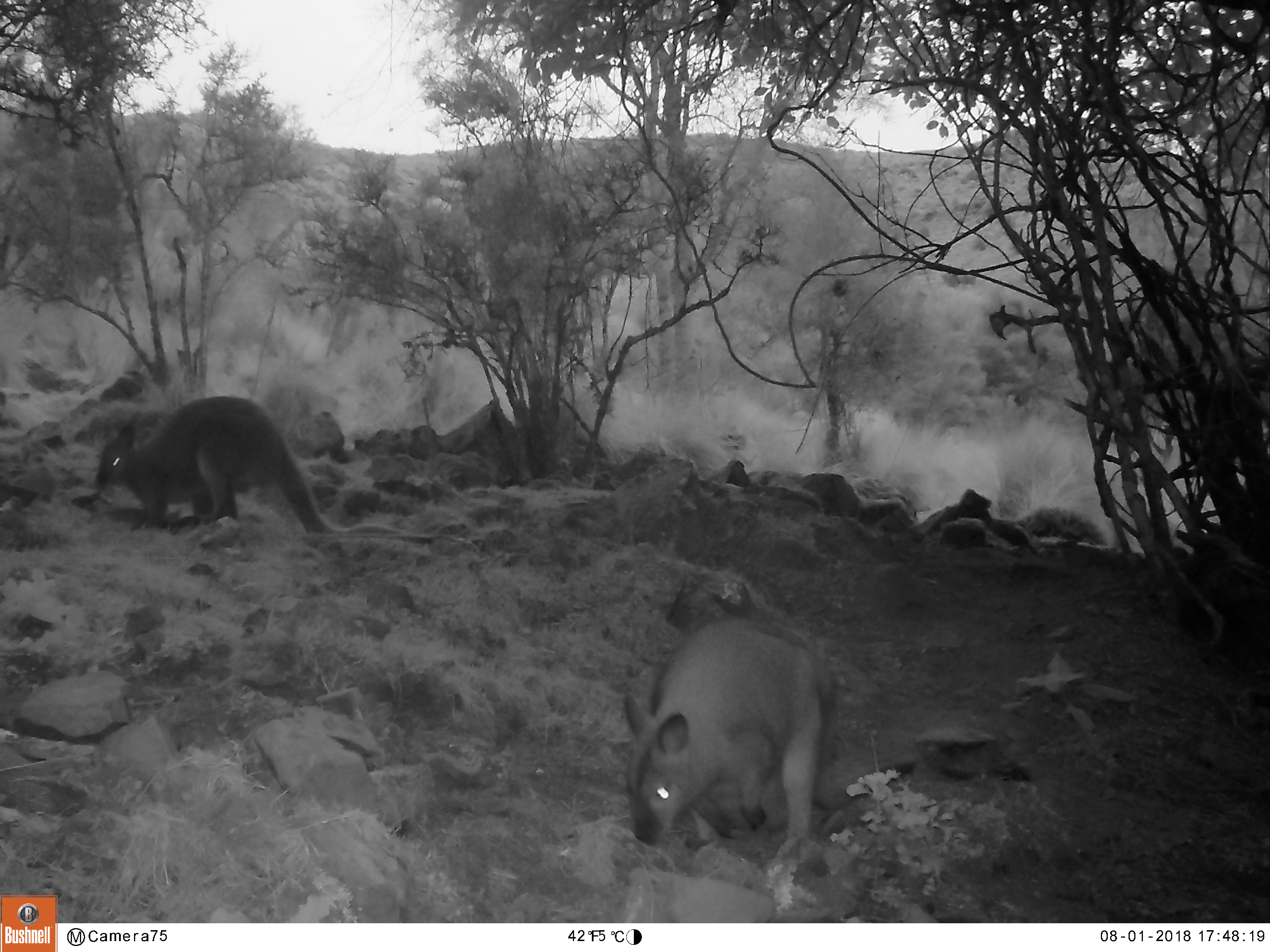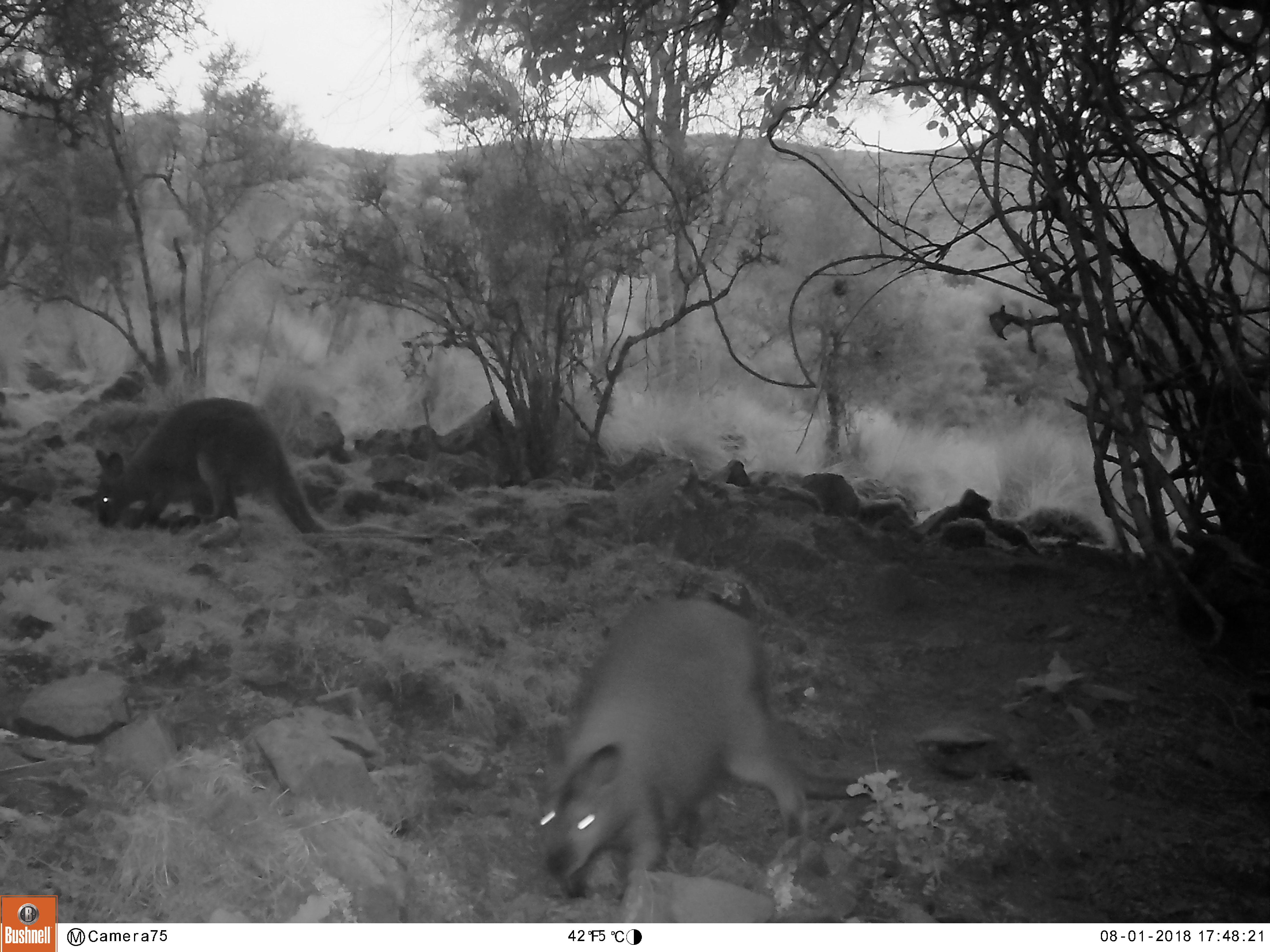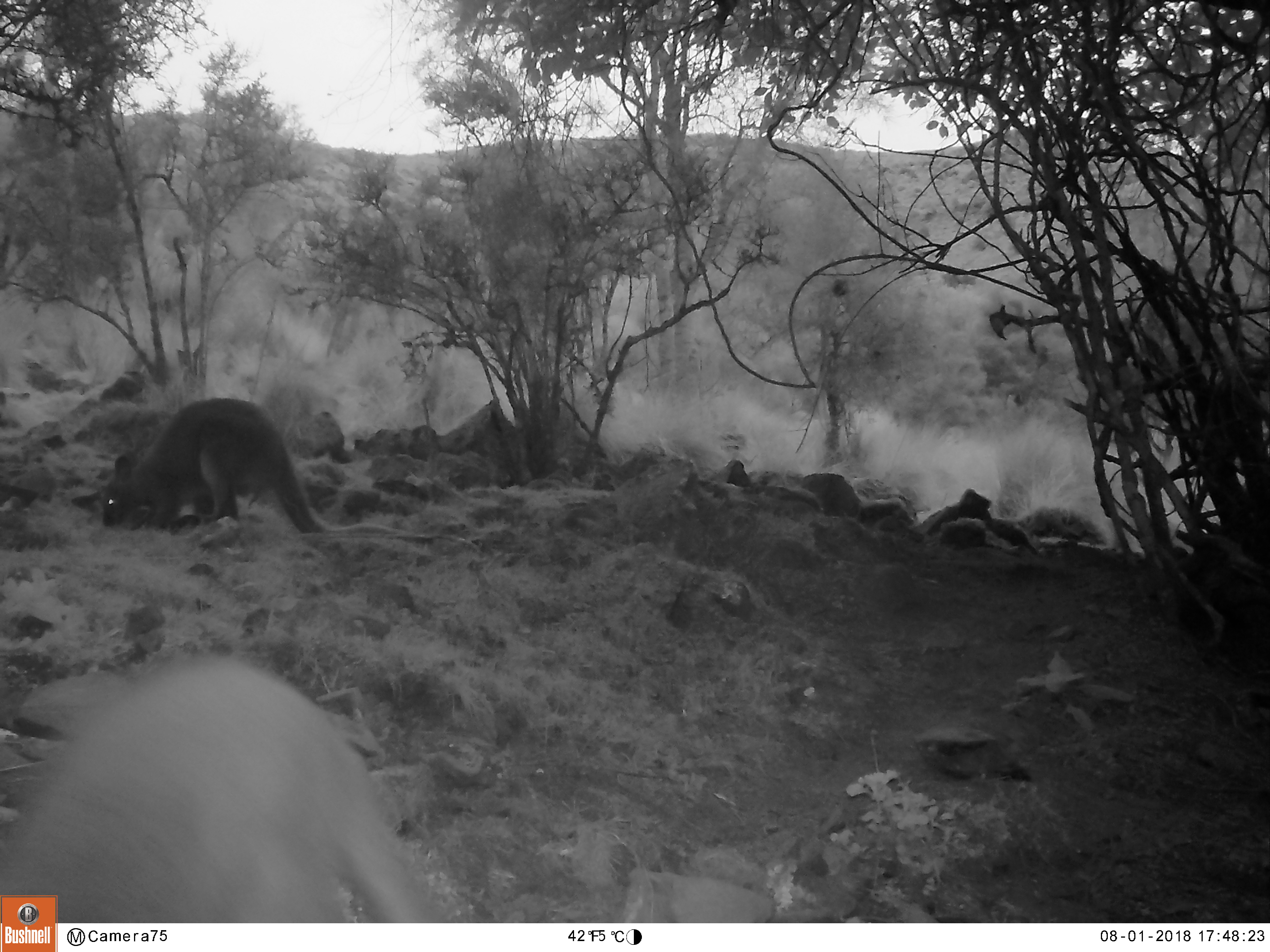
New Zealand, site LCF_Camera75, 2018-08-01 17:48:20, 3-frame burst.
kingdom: Animalia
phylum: Chordata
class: Mammalia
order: Diprotodontia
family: Macropodidae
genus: Notamacropus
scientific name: Notamacropus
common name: wallaby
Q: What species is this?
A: Wallaby (Notamacropus).